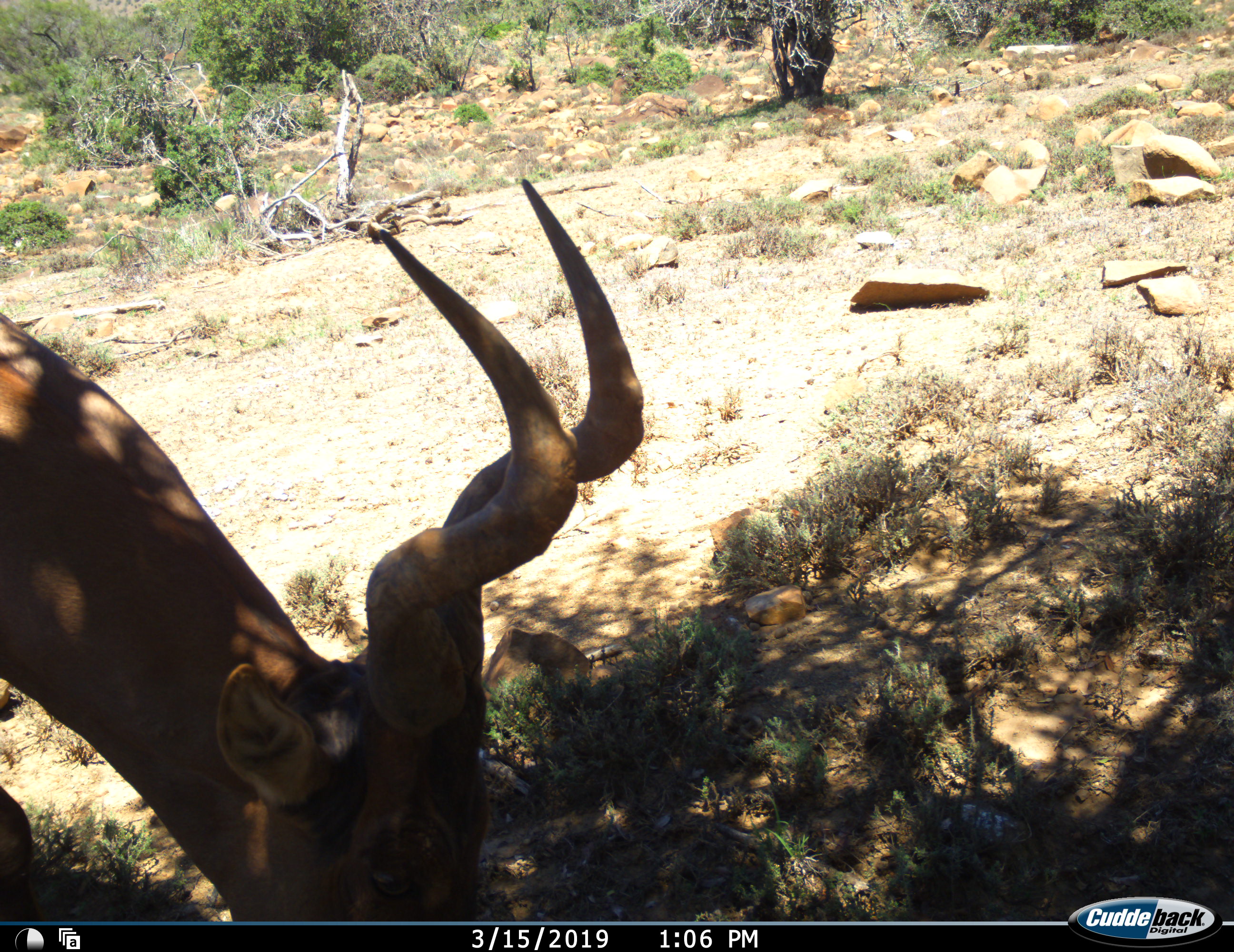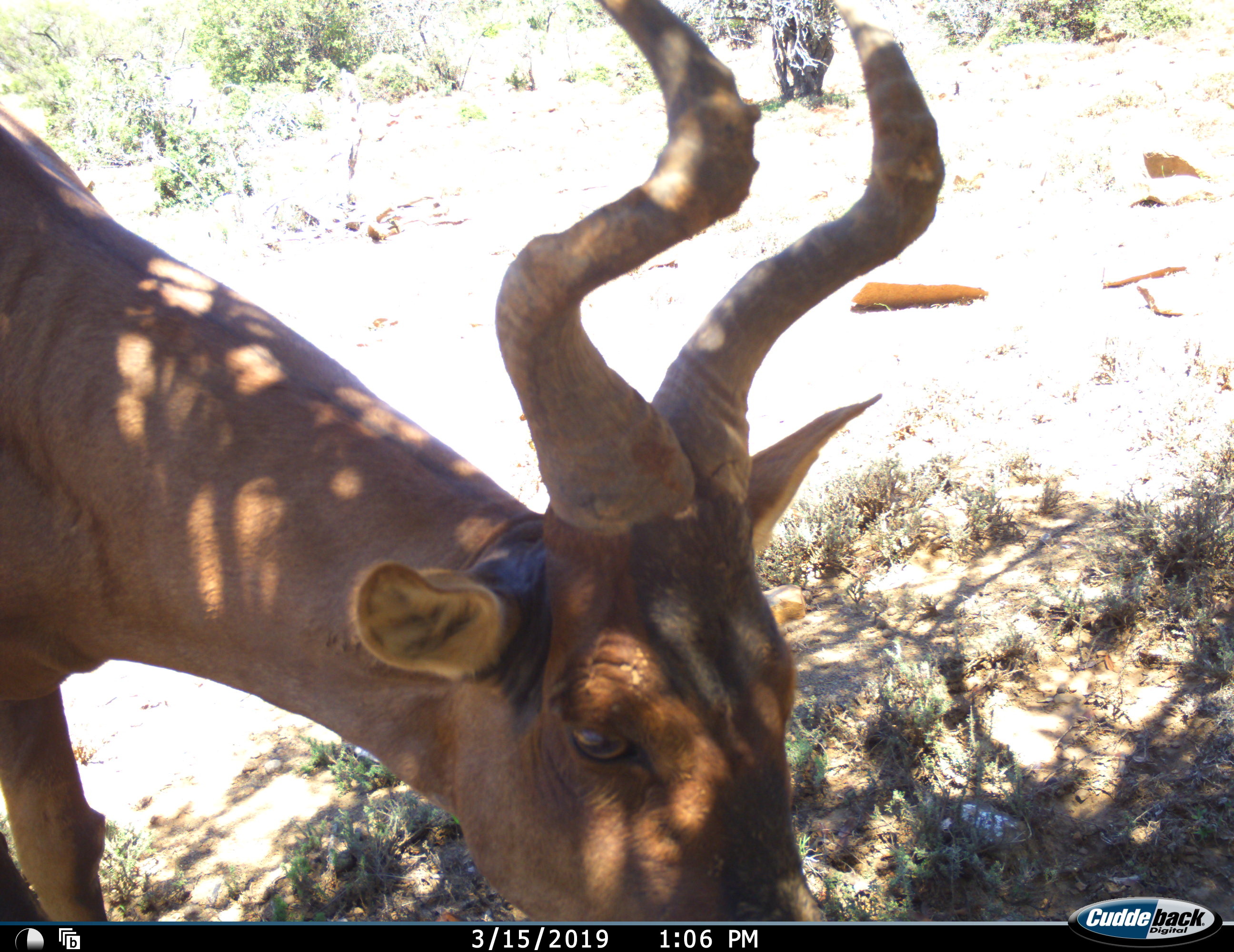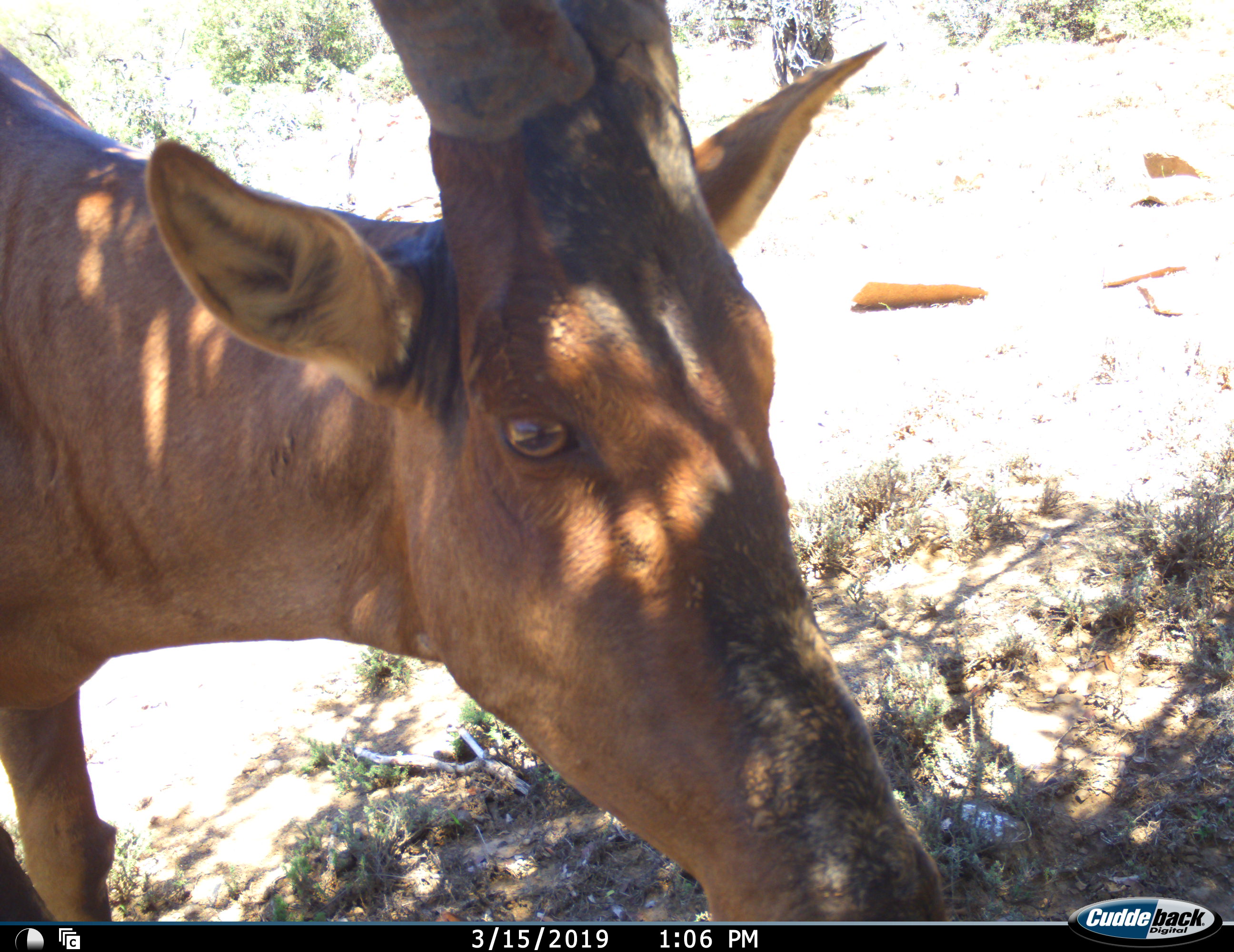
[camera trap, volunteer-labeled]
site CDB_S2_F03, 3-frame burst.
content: unidentified animal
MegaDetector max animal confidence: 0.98